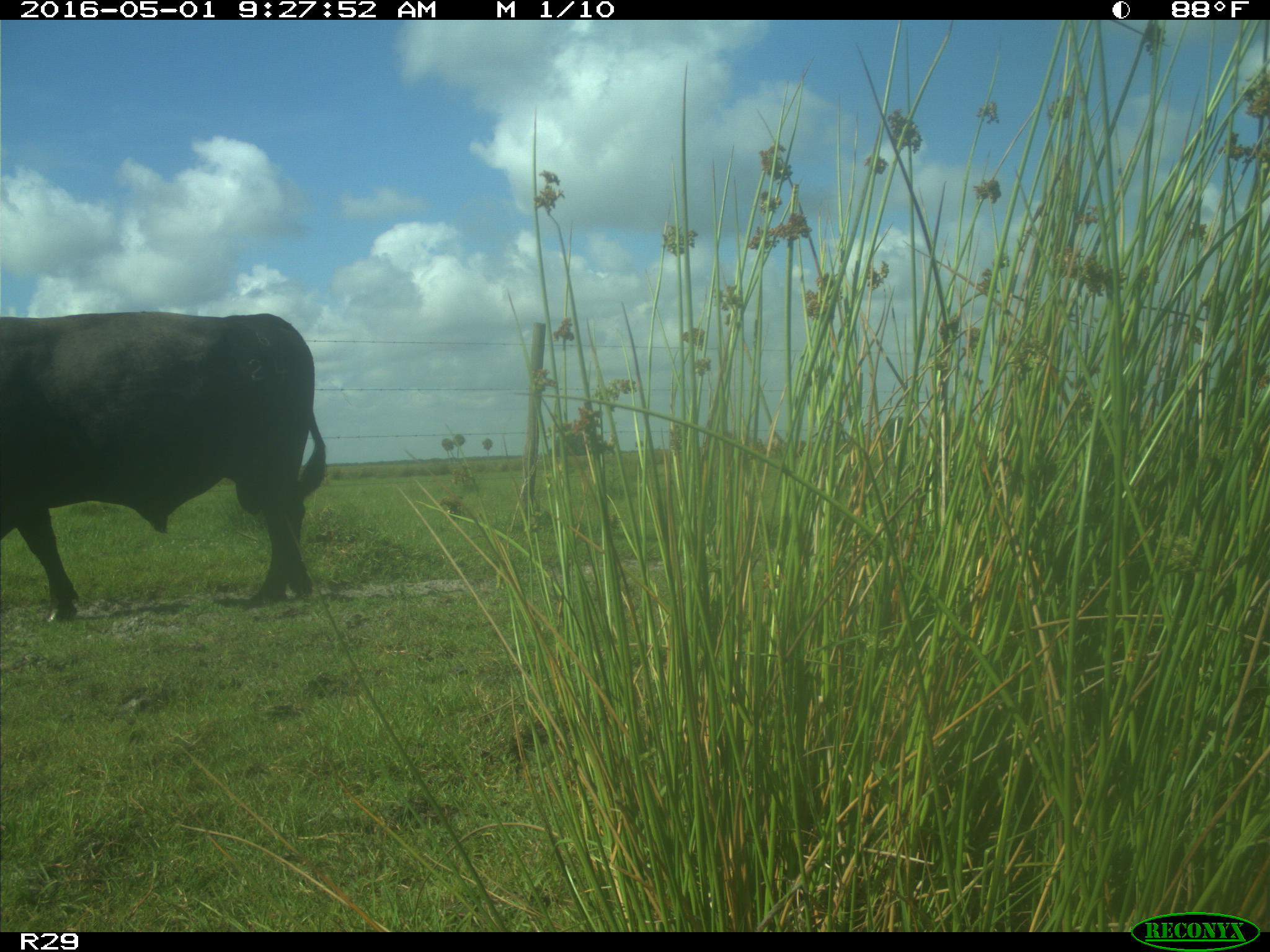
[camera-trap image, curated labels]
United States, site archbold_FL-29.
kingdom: Animalia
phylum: Chordata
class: Mammalia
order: Artiodactyla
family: Bovidae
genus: Bos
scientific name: Bos taurus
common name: domestic cow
Bos taurus (domestic cow).